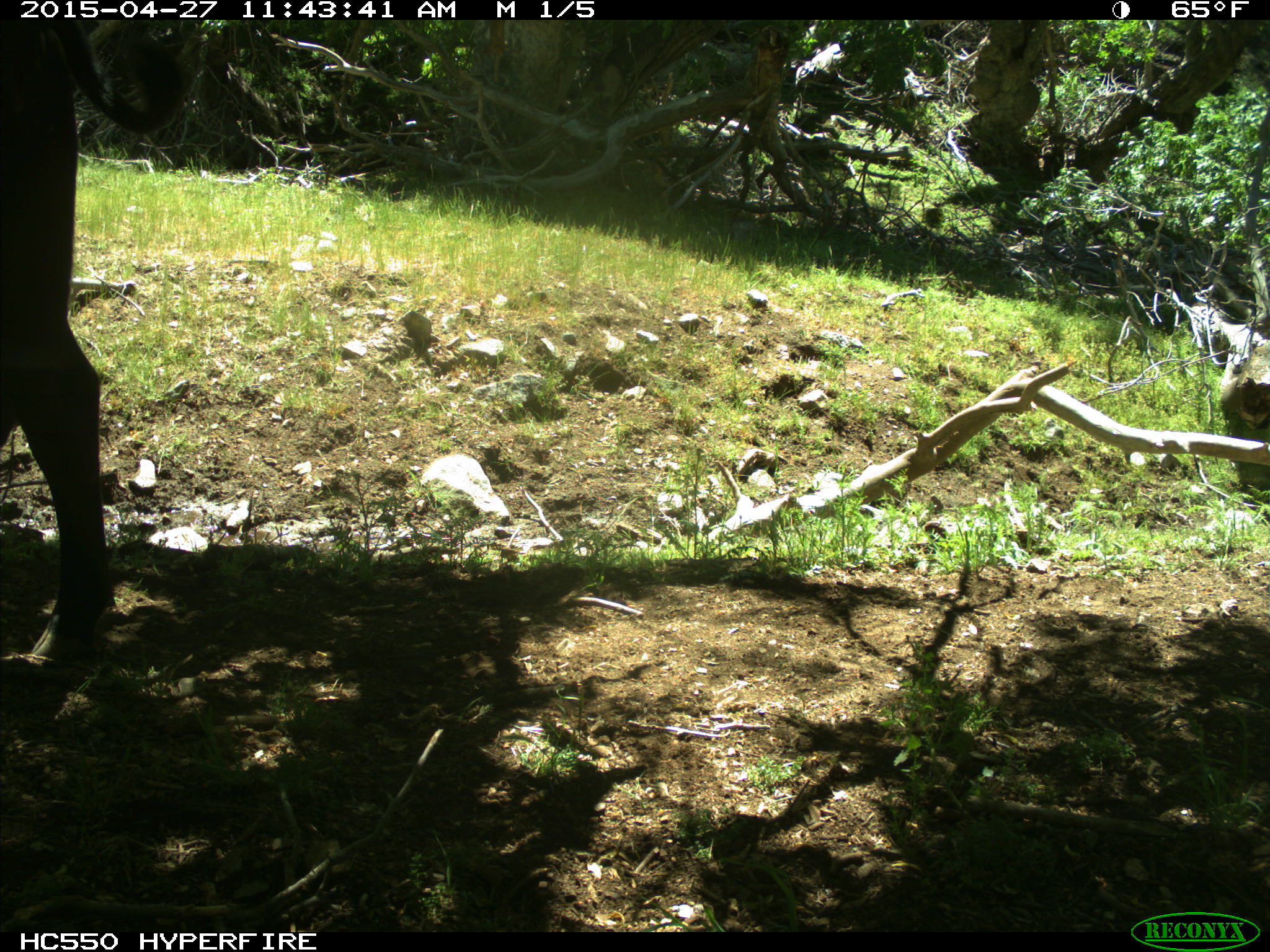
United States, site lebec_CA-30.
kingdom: Animalia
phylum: Chordata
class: Mammalia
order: Artiodactyla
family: Bovidae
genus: Bos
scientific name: Bos taurus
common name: domestic cow